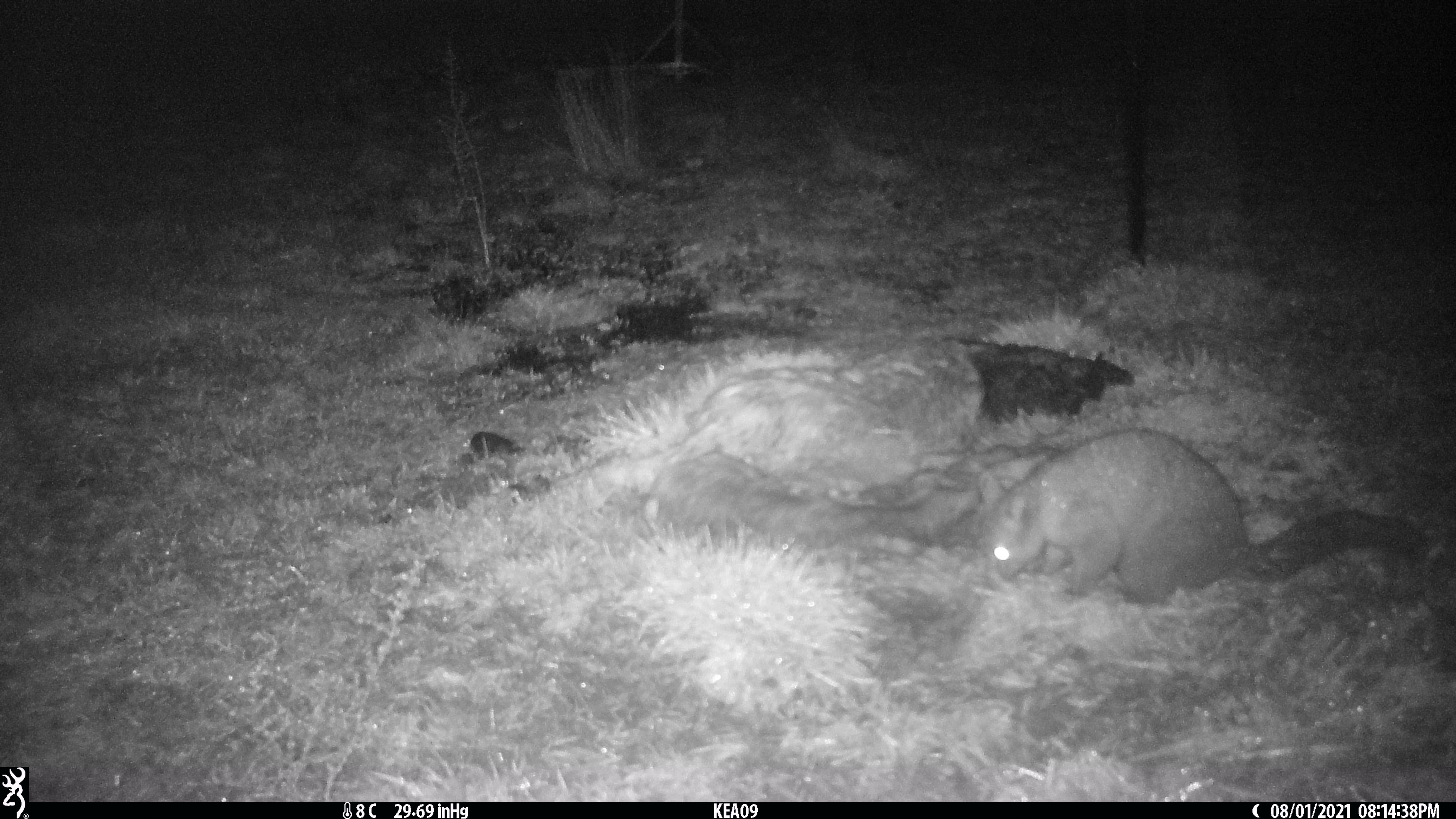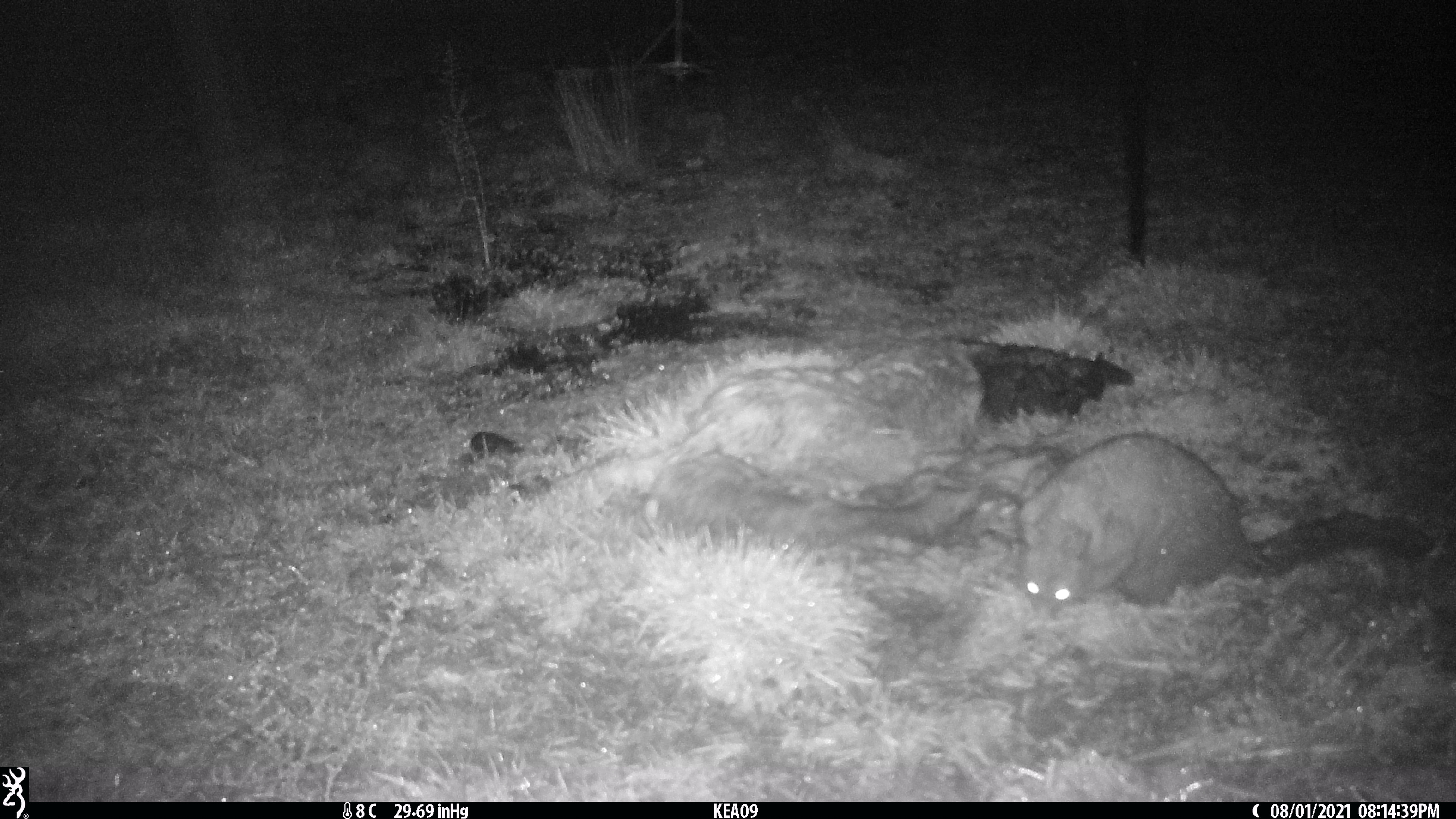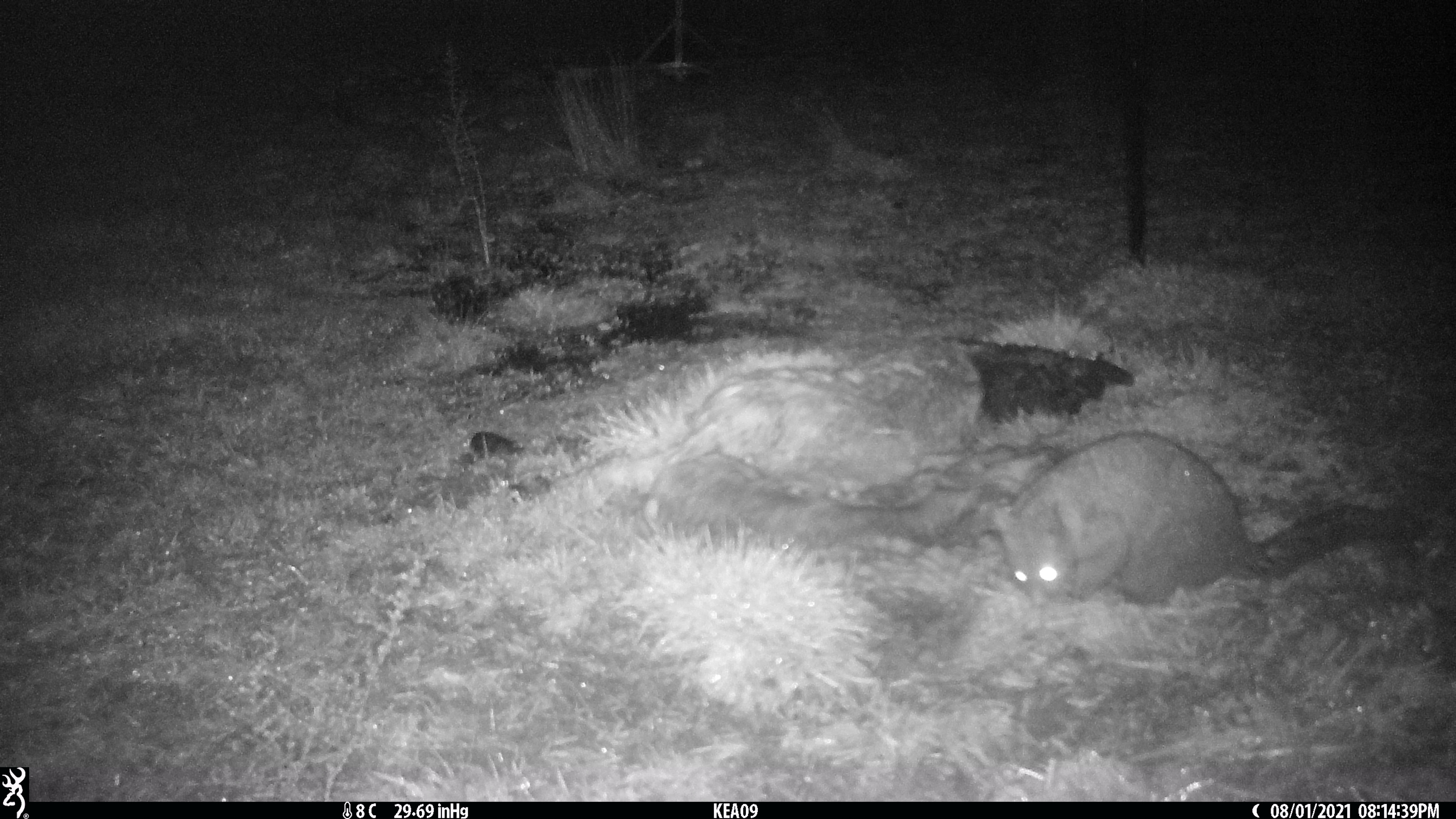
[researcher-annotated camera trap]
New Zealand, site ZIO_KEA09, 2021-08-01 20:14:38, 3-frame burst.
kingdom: Animalia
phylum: Chordata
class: Mammalia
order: Diprotodontia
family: Phalangeridae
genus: Trichosurus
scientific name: Trichosurus vulpecula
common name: common brushtail possum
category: possum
Possum (common brushtail possum) (Trichosurus vulpecula).